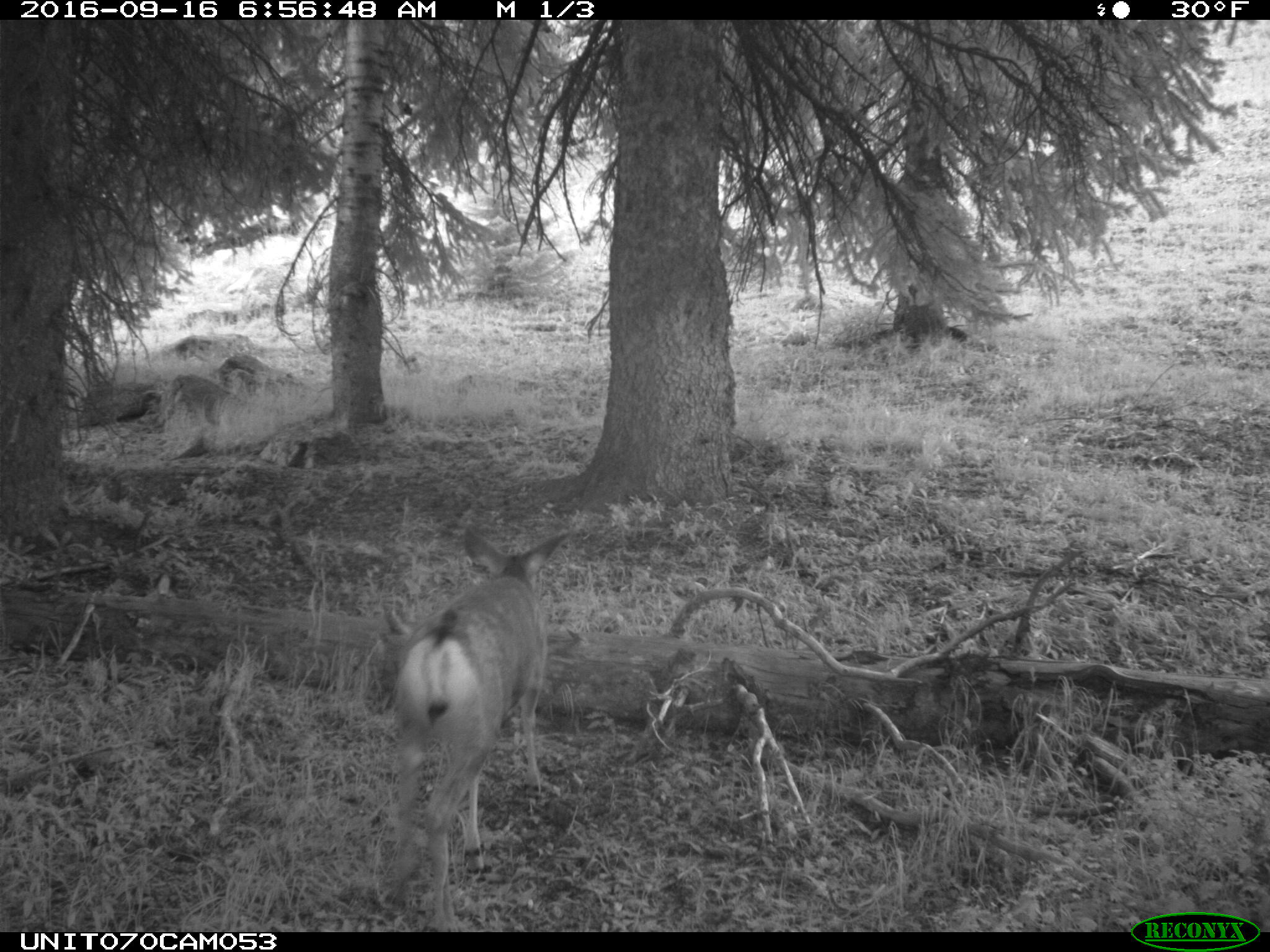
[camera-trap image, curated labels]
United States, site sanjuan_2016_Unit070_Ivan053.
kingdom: Animalia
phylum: Chordata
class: Mammalia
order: Artiodactyla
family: Cervidae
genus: Odocoileus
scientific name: Odocoileus hemionus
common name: mule deer